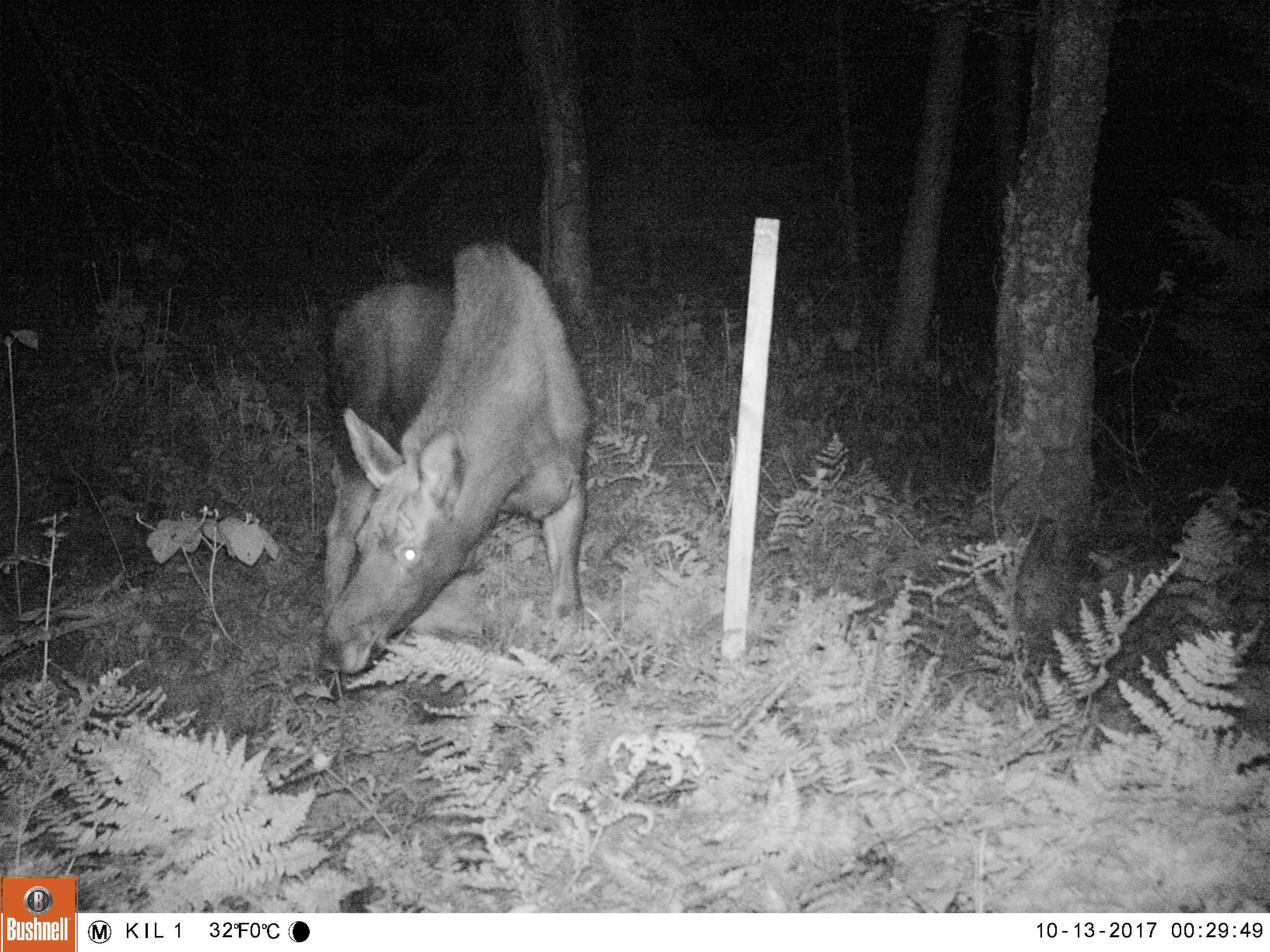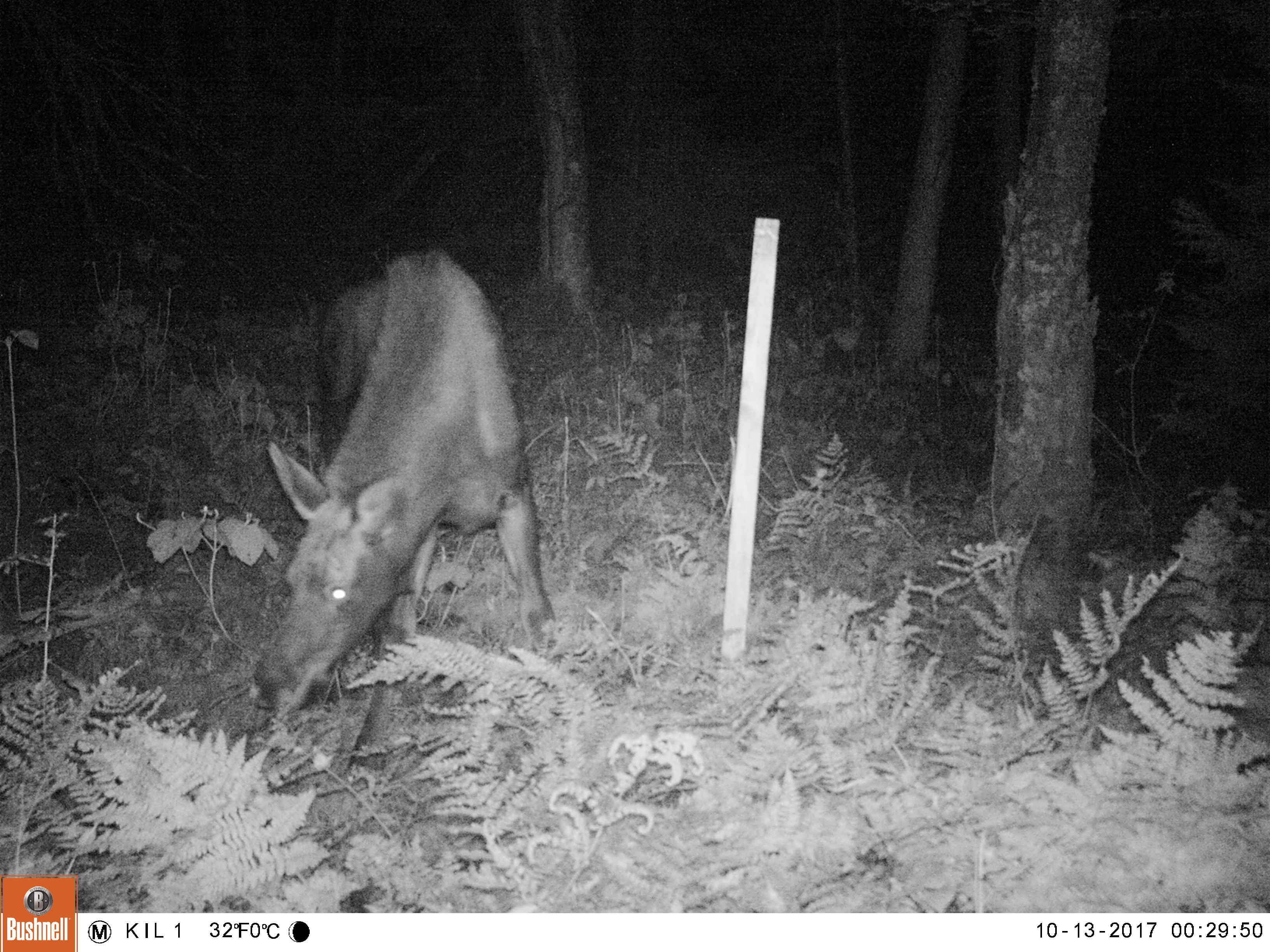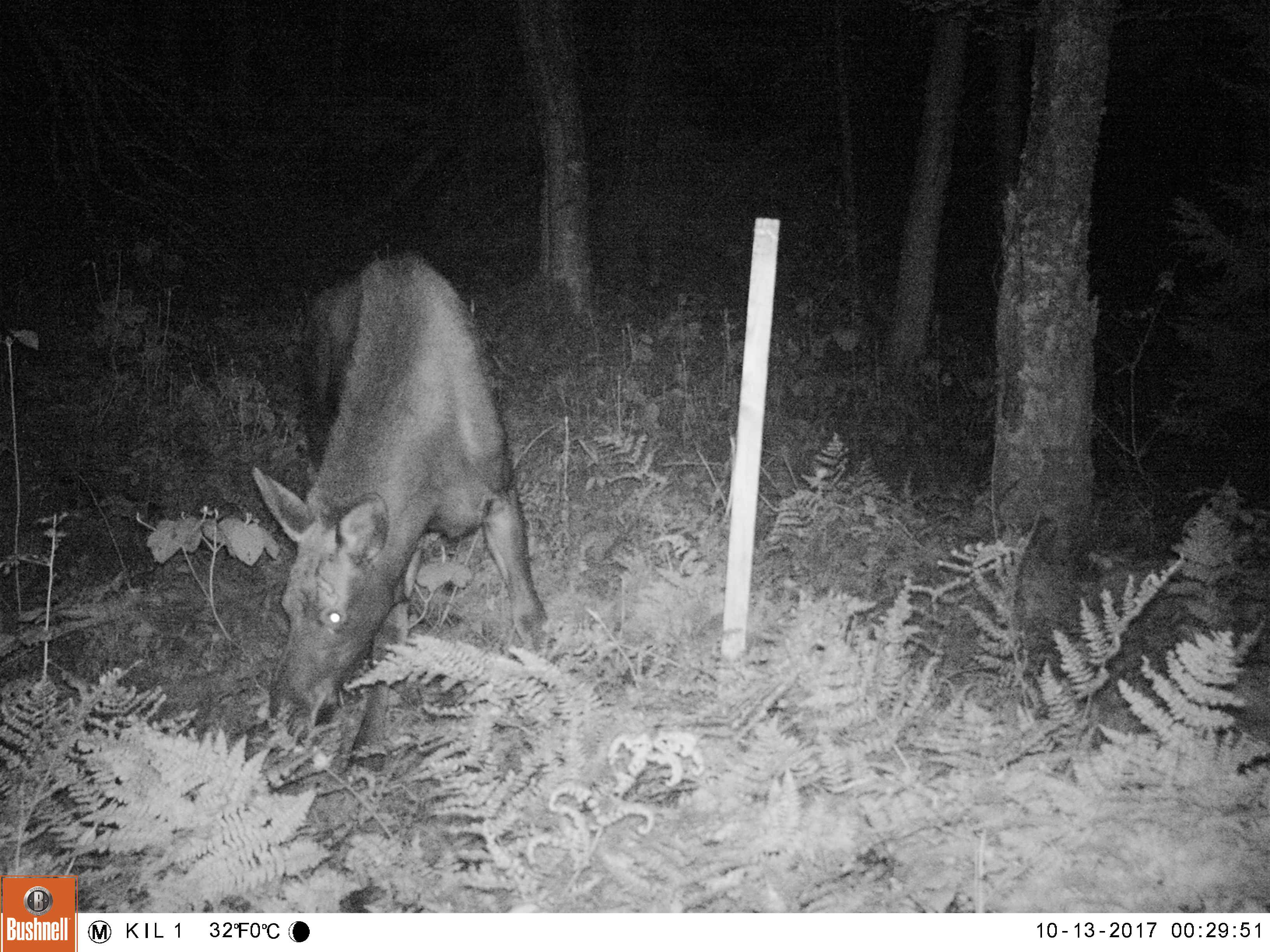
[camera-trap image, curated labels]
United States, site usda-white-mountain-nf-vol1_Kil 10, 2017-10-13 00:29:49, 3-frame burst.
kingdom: Animalia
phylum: Chordata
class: Mammalia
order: Artiodactyla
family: Cervidae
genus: Alces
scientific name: Alces alces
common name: moose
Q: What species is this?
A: Moose (Alces alces).